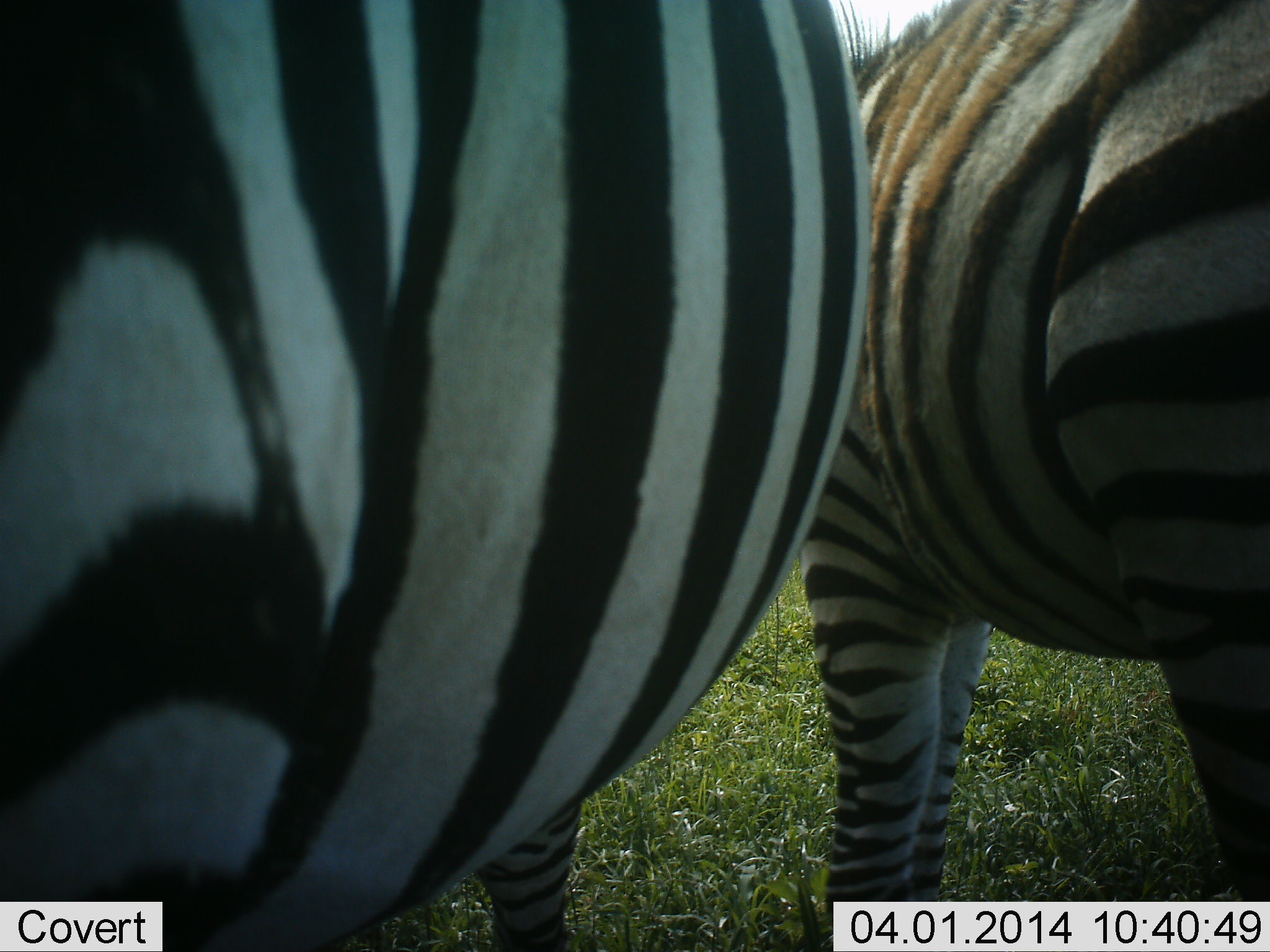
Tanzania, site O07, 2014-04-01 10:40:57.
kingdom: Animalia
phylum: Chordata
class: Mammalia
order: Perissodactyla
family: Equidae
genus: Equus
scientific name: Equus quagga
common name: plains zebra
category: zebra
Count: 2.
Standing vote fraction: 40%.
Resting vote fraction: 0%.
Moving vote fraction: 70%.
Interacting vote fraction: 10%.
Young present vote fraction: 0%.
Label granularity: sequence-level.